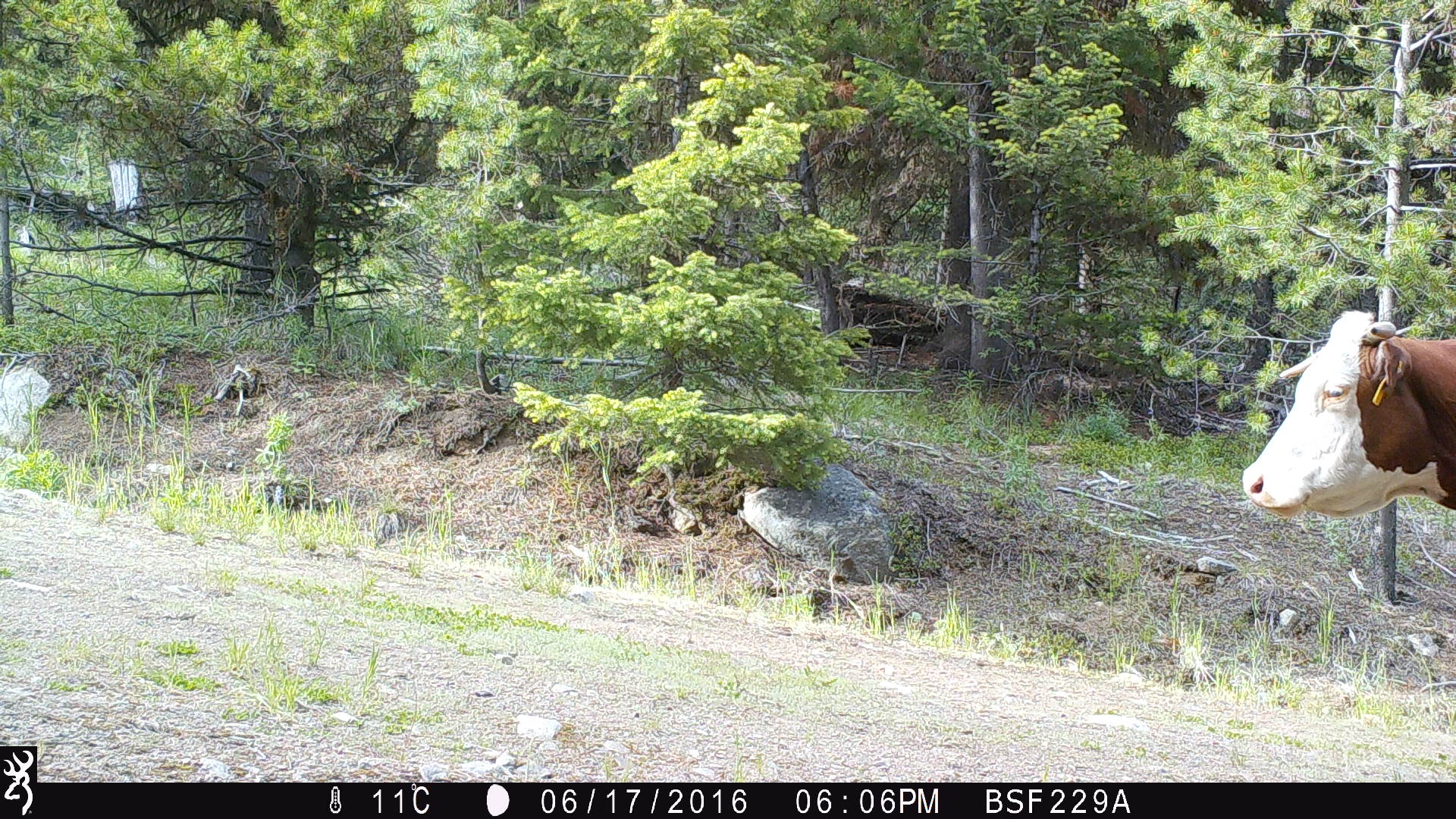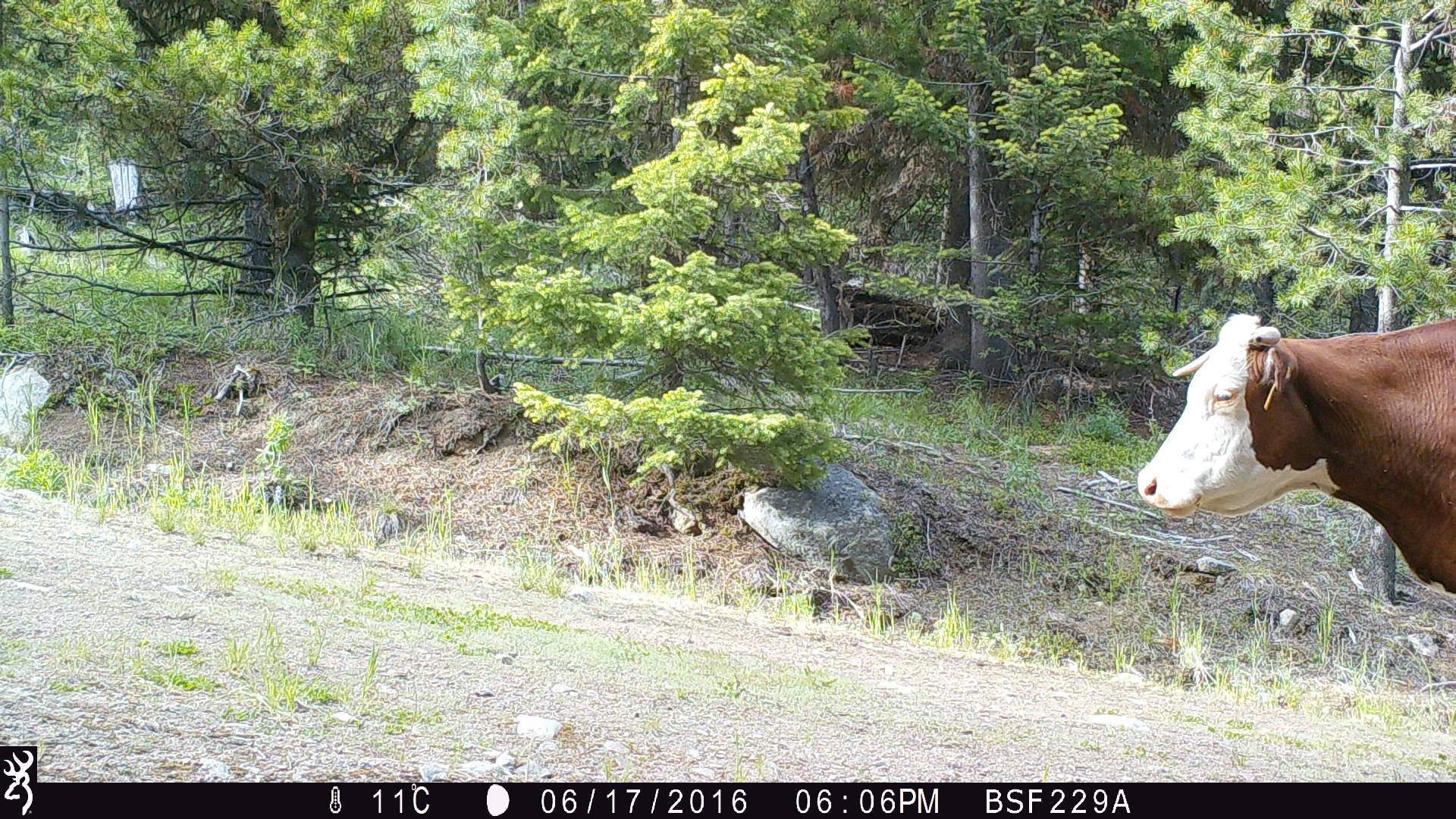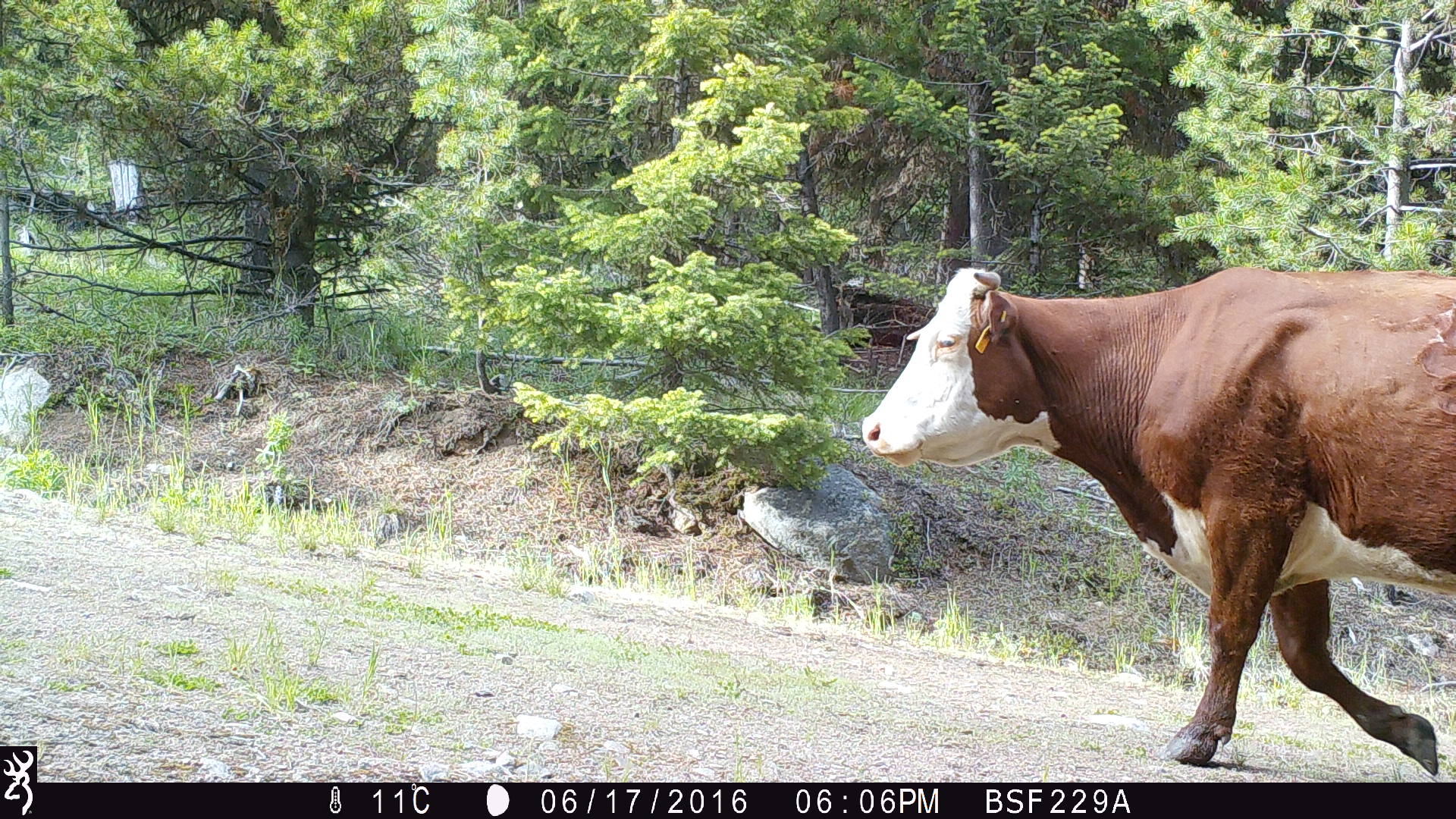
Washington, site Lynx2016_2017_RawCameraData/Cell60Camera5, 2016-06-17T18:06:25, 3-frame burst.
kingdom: Animalia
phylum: Chordata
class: Mammalia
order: Artiodactyla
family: Bovidae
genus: Bos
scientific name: Bos taurus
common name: domestic cattle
Domestic cattle (Bos taurus). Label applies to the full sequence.